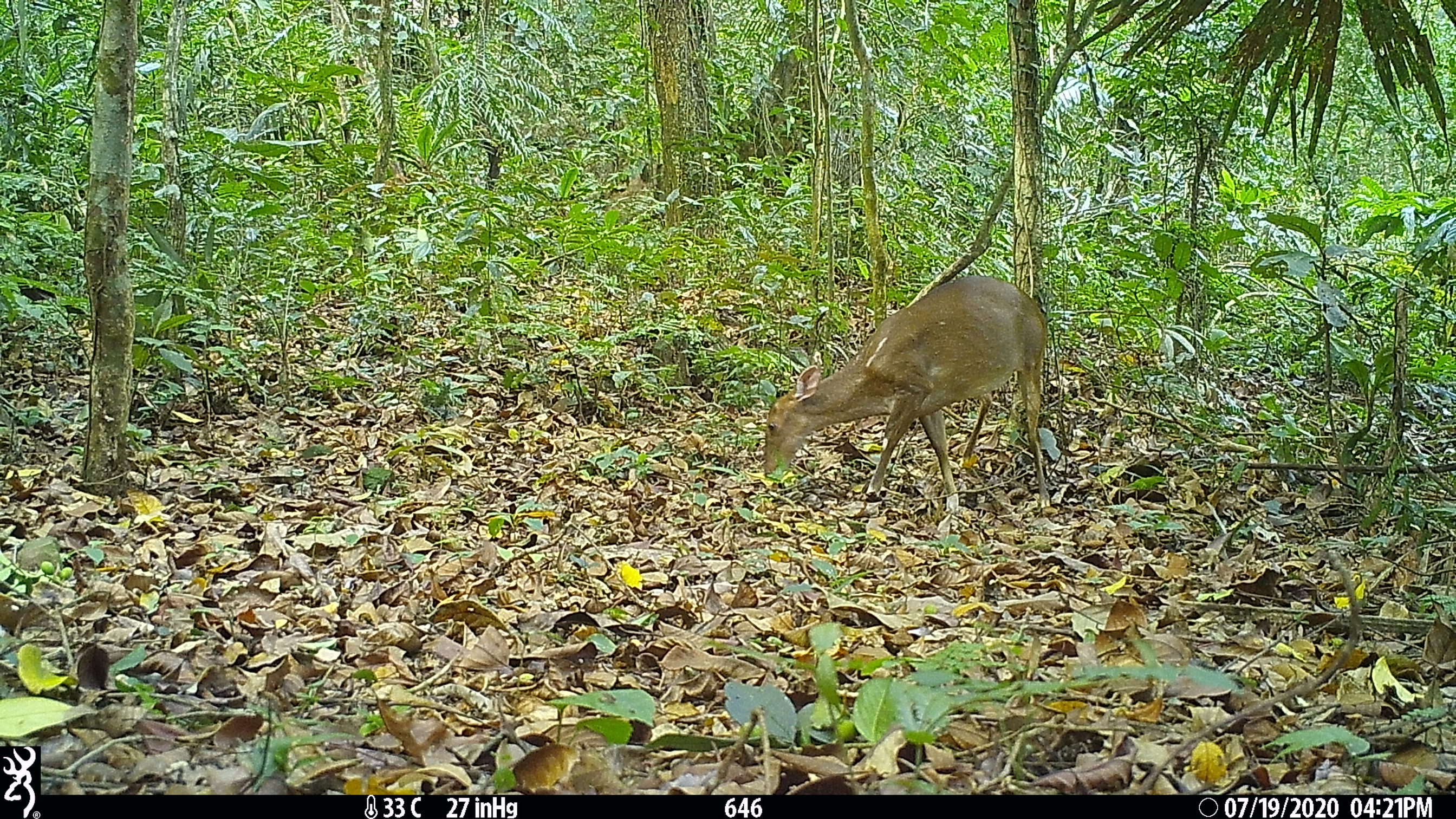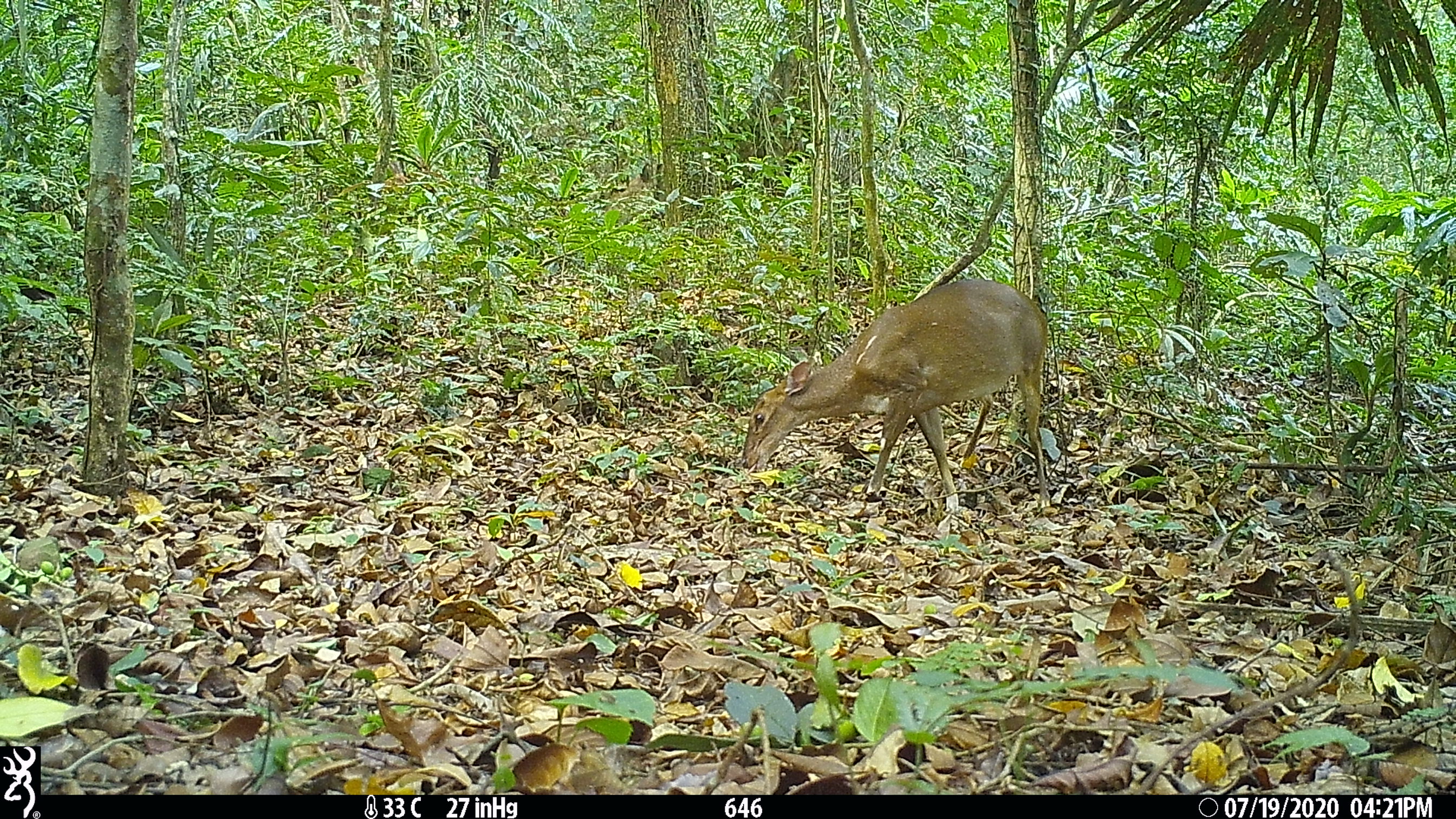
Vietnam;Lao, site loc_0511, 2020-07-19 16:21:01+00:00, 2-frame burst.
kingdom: Animalia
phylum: Chordata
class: Mammalia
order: Artiodactyla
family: Cervidae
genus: Muntiacus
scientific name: Muntiacus vuquangensis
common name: large-antlered muntjac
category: large antlered muntjac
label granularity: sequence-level